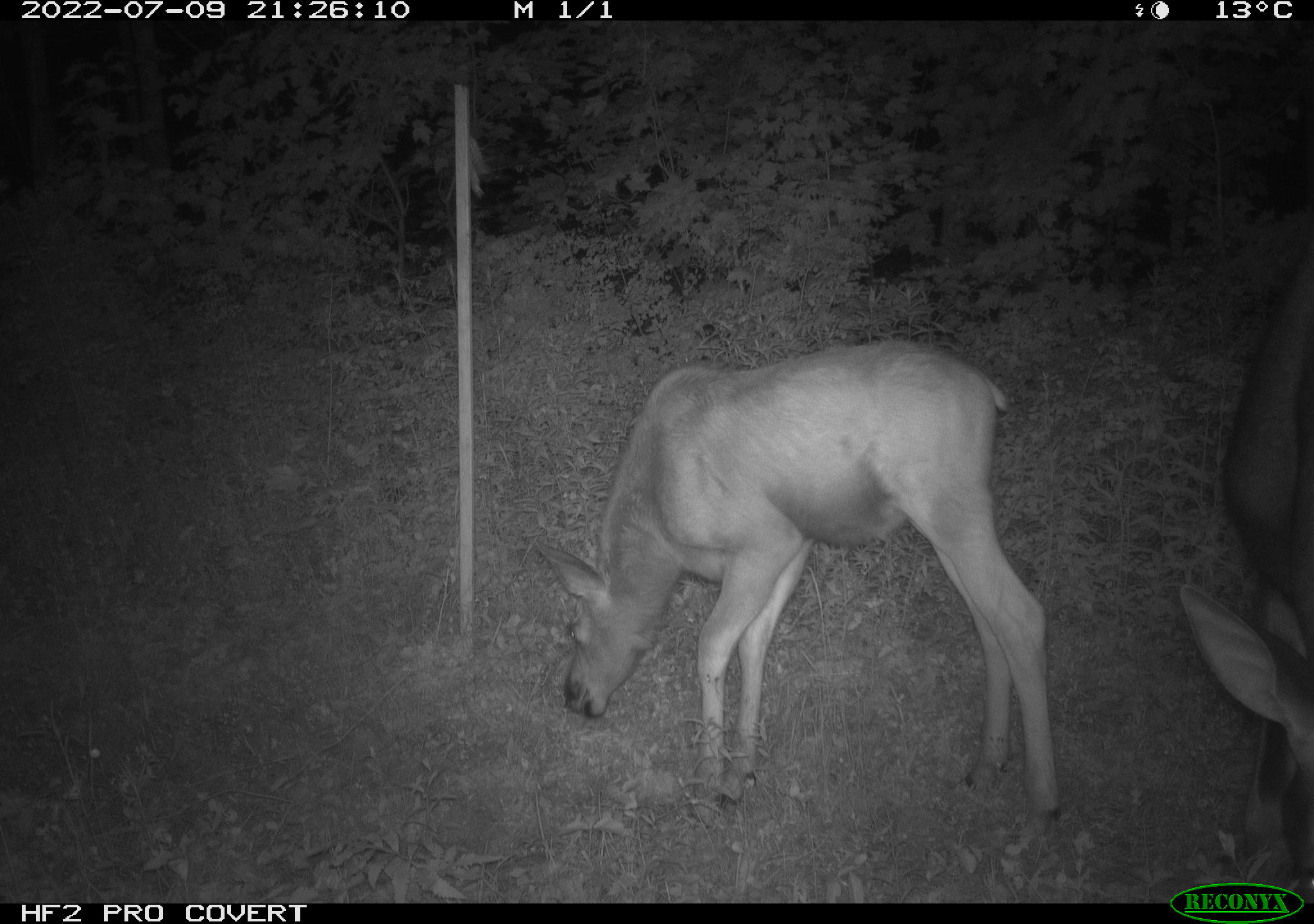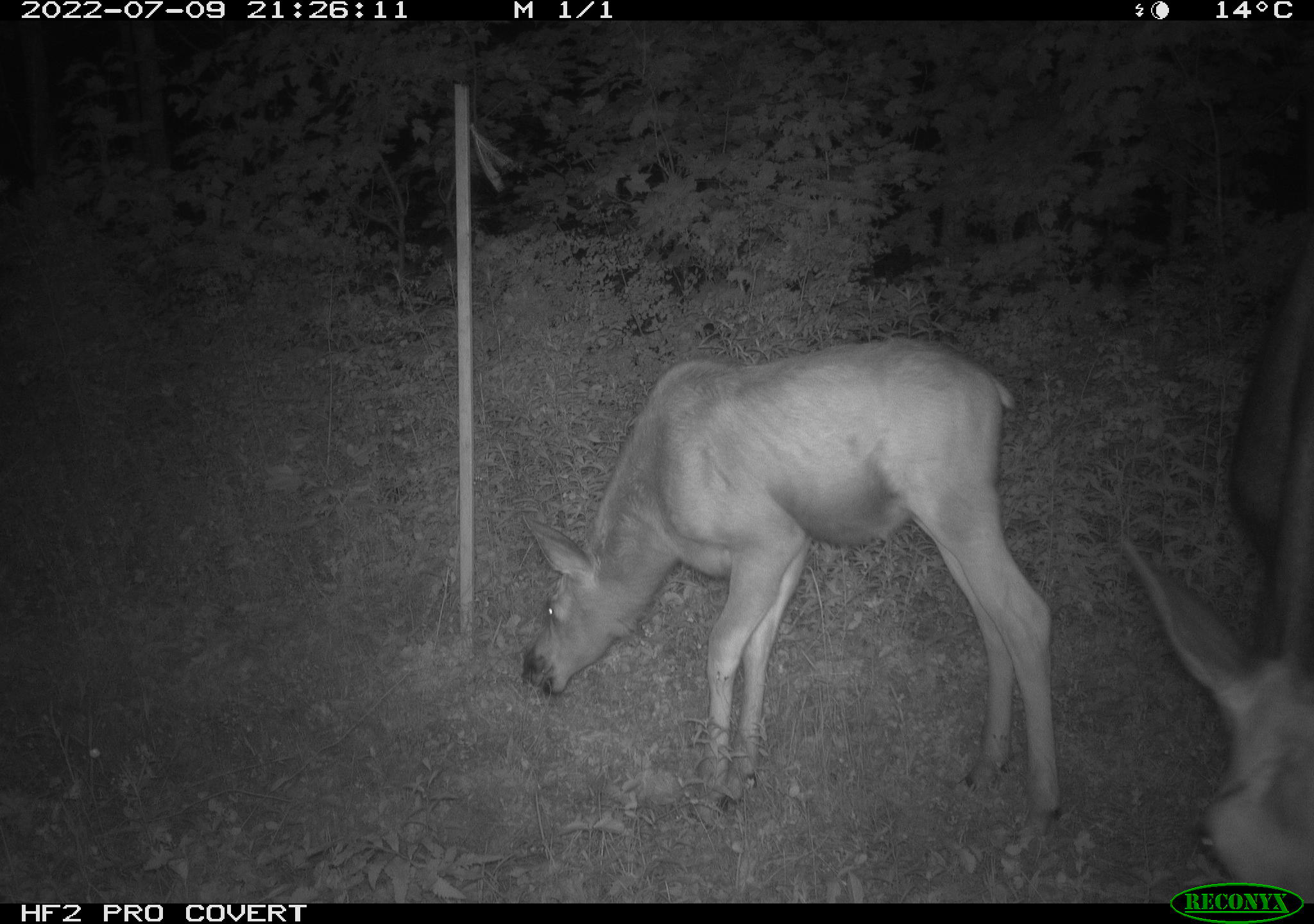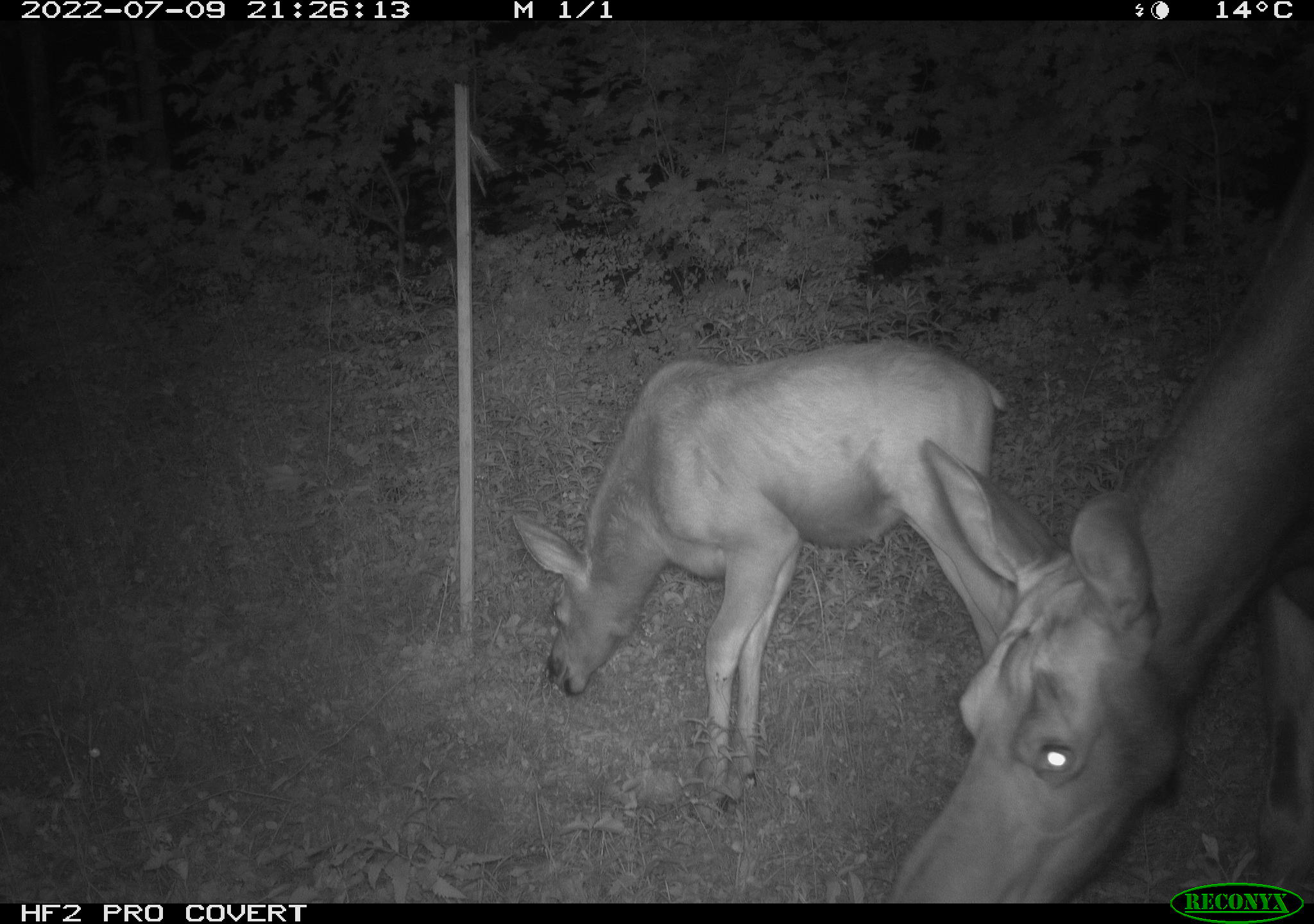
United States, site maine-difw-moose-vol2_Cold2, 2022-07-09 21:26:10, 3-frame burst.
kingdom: Animalia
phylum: Chordata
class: Mammalia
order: Artiodactyla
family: Cervidae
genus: Alces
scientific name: Alces alces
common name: moose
Moose (Alces alces).